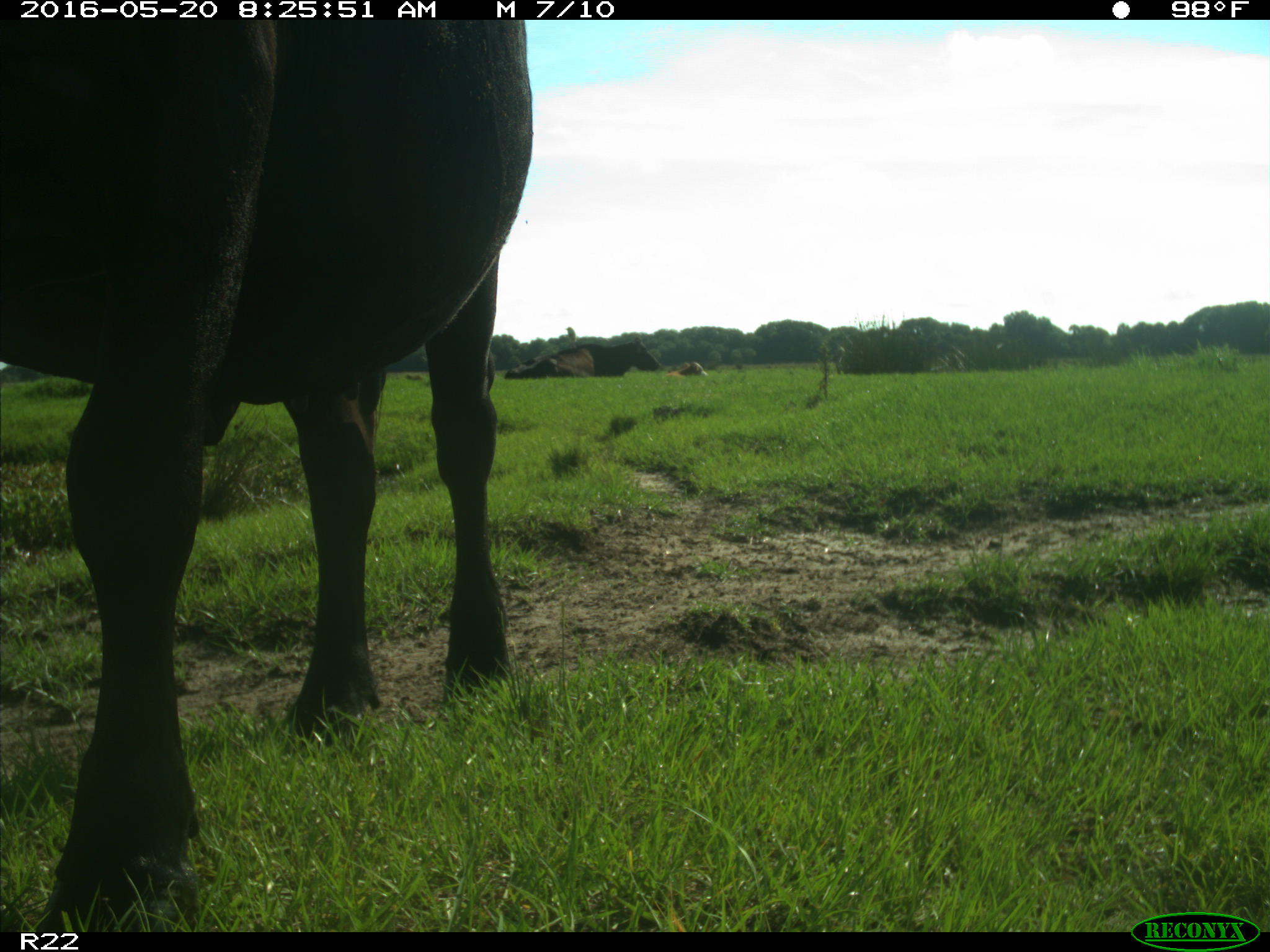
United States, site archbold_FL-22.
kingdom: Animalia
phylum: Chordata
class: Mammalia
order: Artiodactyla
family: Bovidae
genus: Bos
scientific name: Bos taurus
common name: domestic cow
Bos taurus (domestic cow).